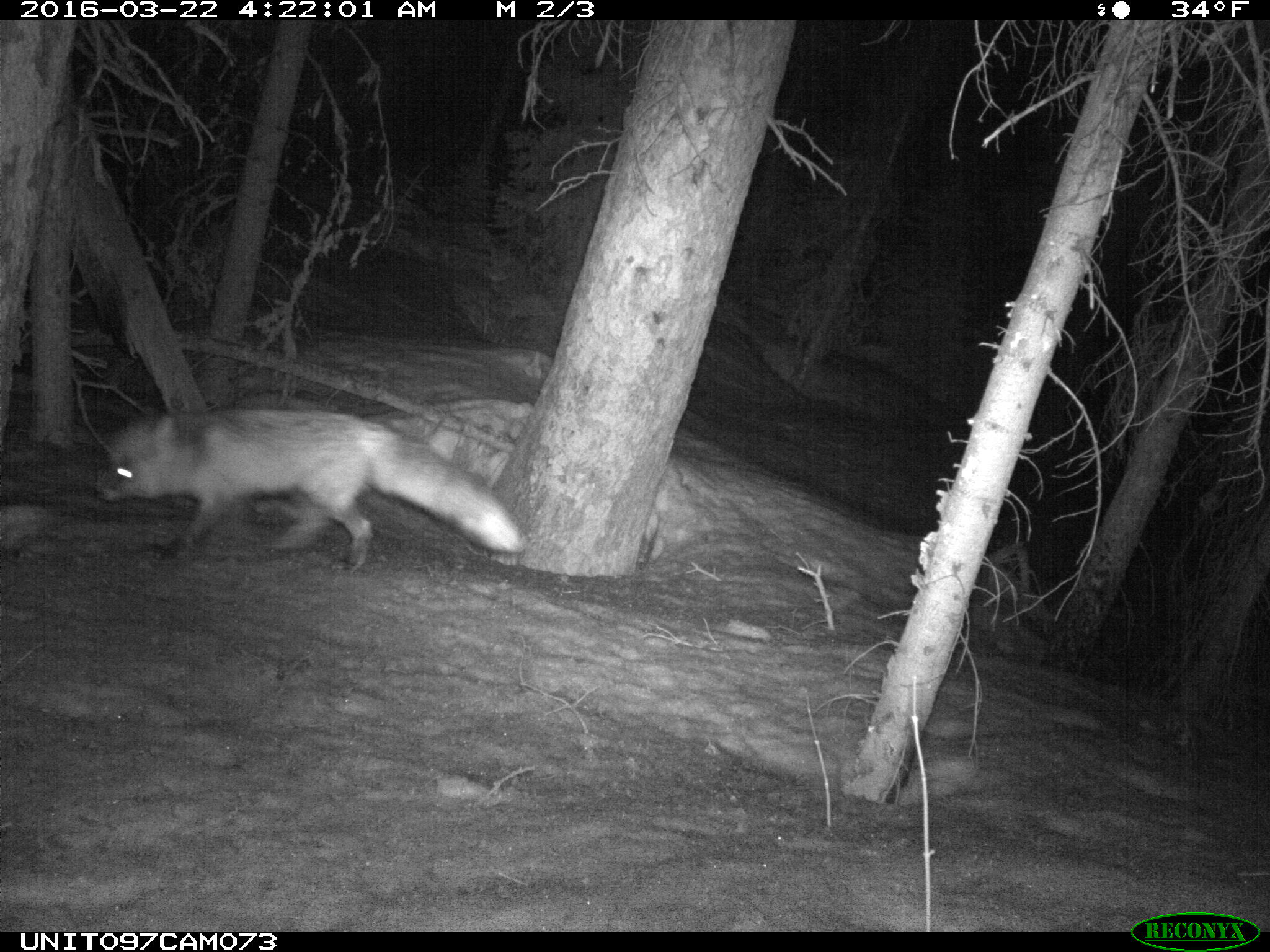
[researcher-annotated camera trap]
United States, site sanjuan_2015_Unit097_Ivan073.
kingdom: Animalia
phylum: Chordata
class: Mammalia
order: Carnivora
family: Canidae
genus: Vulpes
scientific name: Vulpes vulpes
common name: red fox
Vulpes vulpes (red fox).